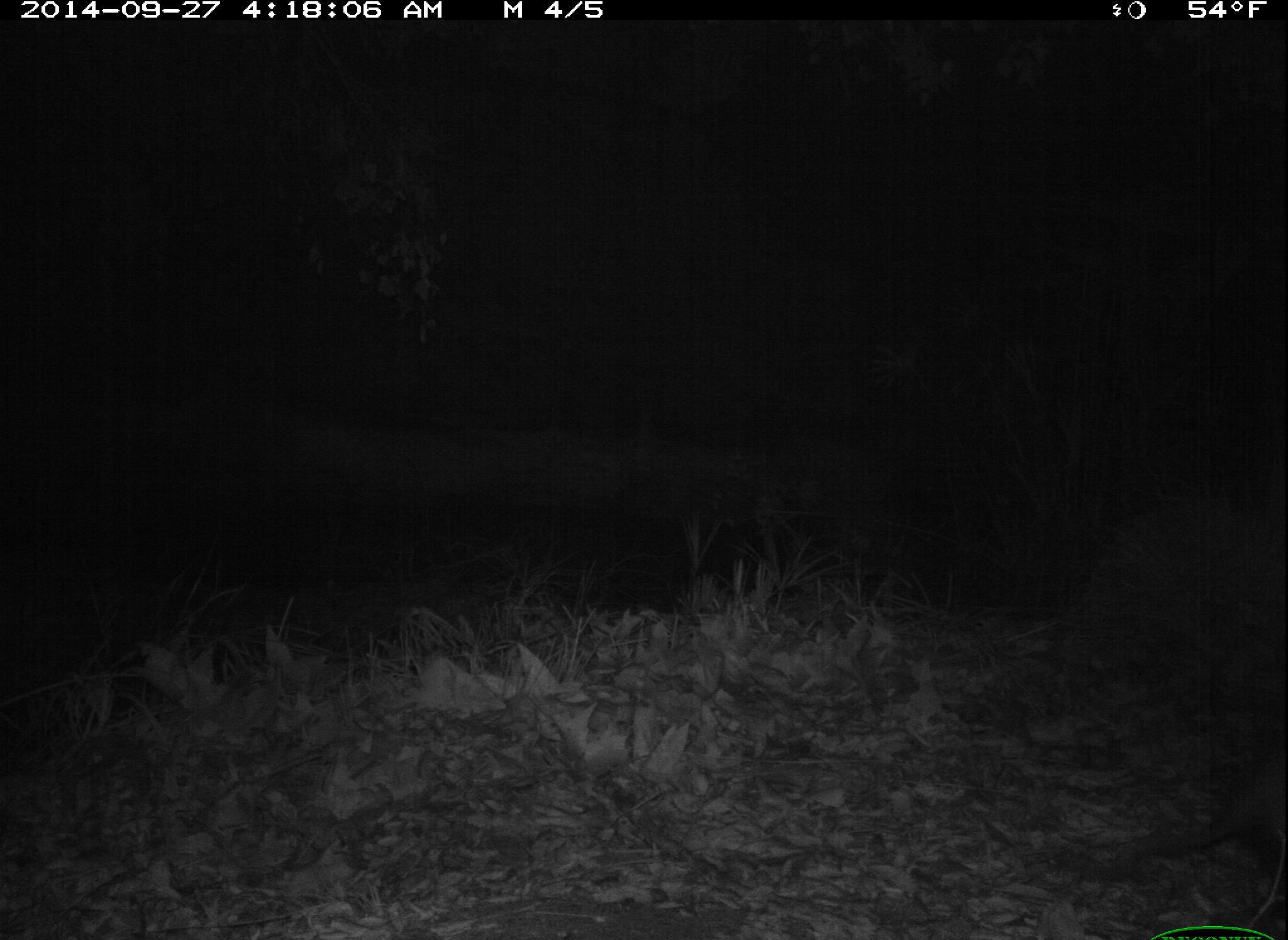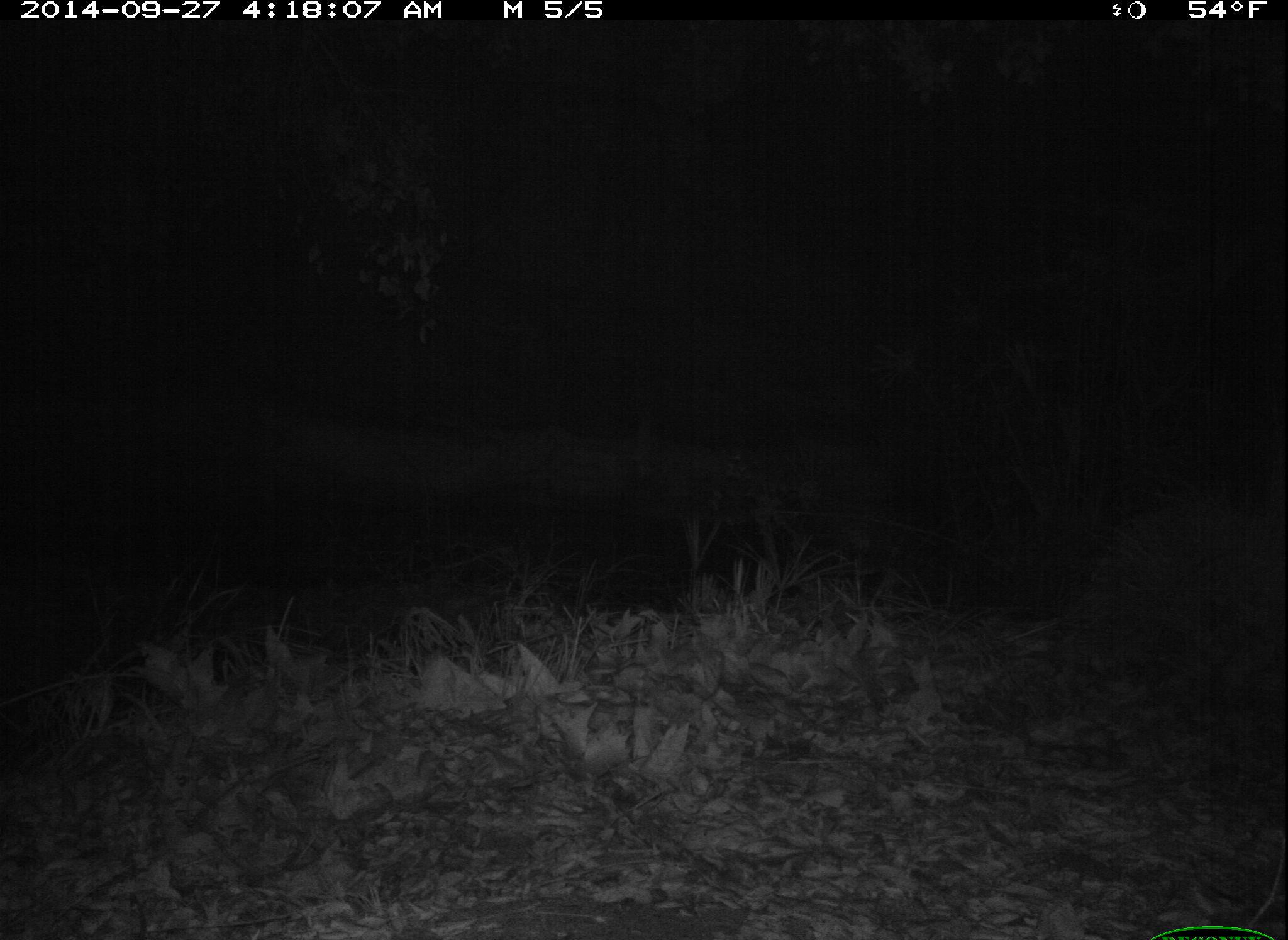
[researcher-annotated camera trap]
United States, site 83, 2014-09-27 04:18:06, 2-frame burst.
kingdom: Animalia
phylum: Chordata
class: Mammalia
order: Didelphimorphia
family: Didelphidae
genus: Didelphis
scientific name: Didelphis virginiana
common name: virginia opossum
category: opossum